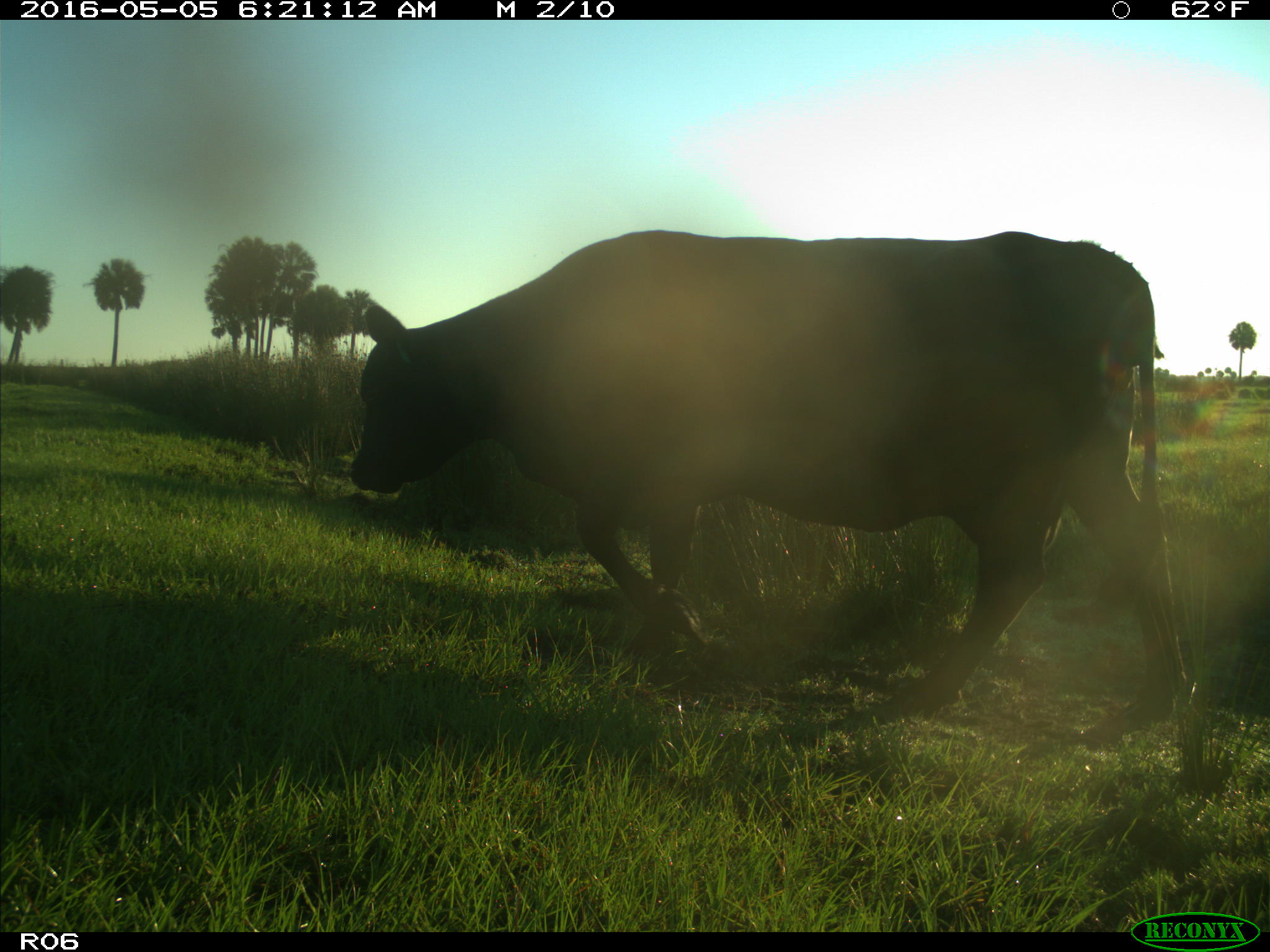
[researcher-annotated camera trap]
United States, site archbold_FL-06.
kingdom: Animalia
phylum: Chordata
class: Mammalia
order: Artiodactyla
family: Bovidae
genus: Bos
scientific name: Bos taurus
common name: domestic cow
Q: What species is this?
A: Bos taurus (domestic cow).